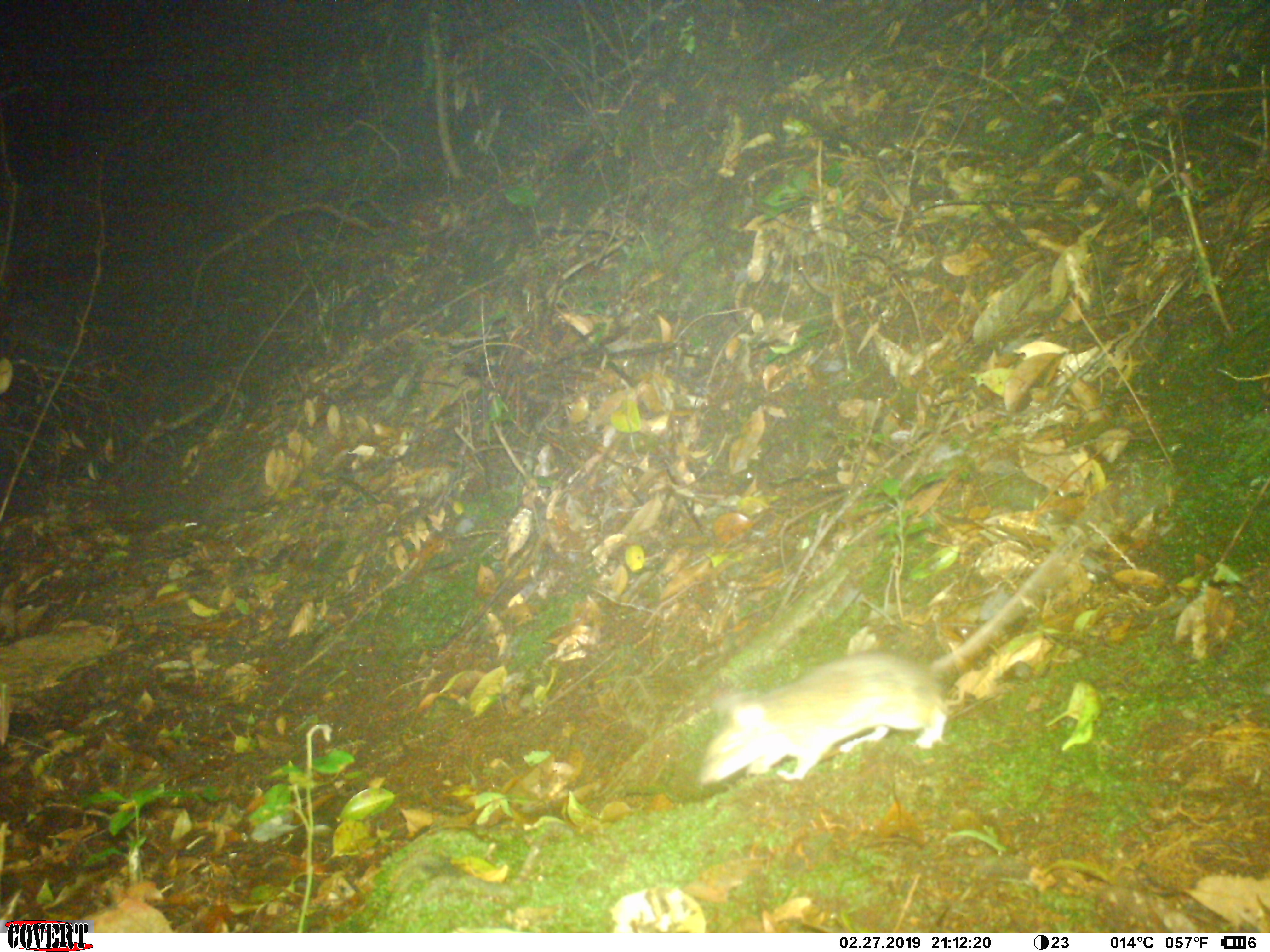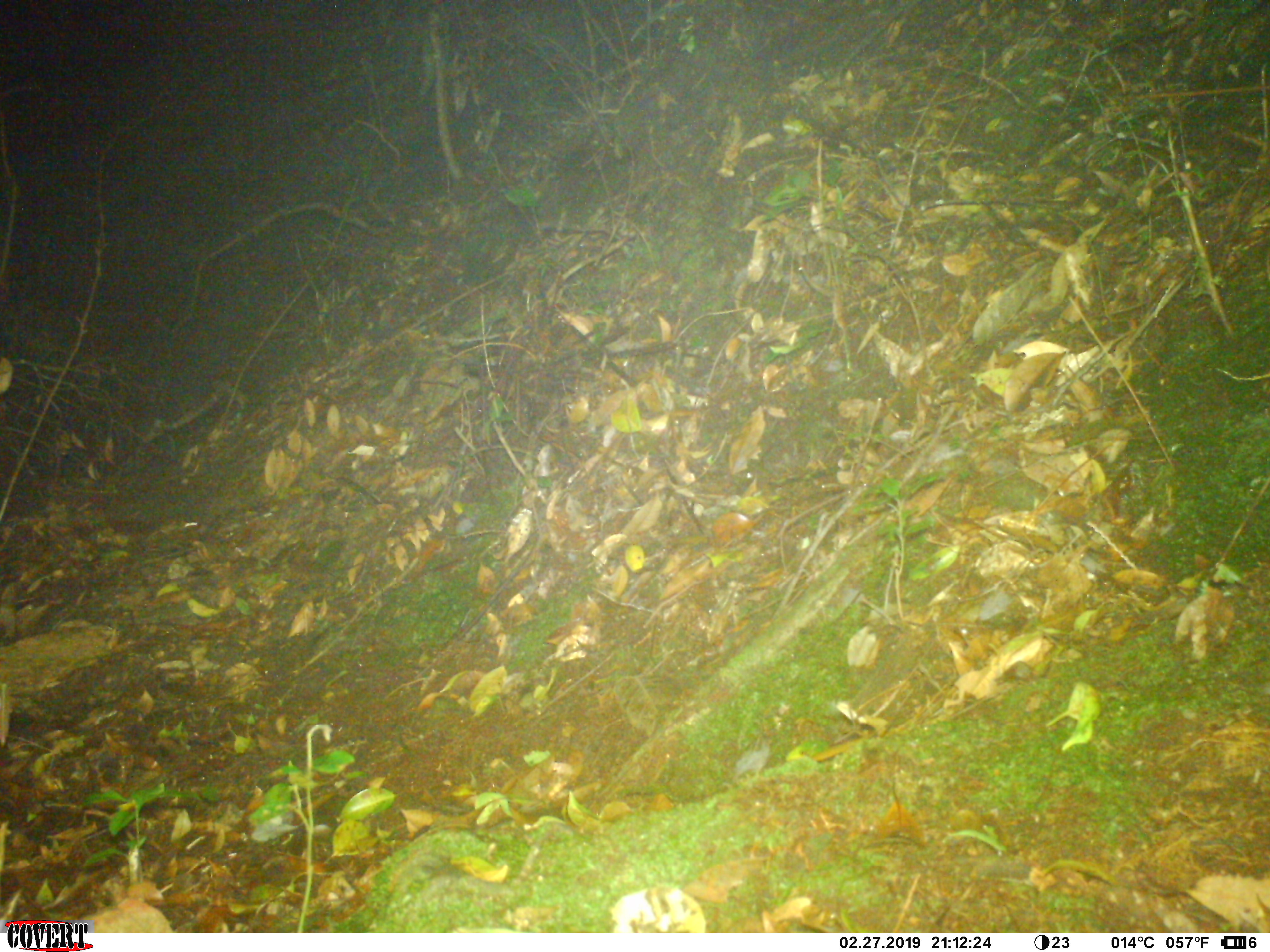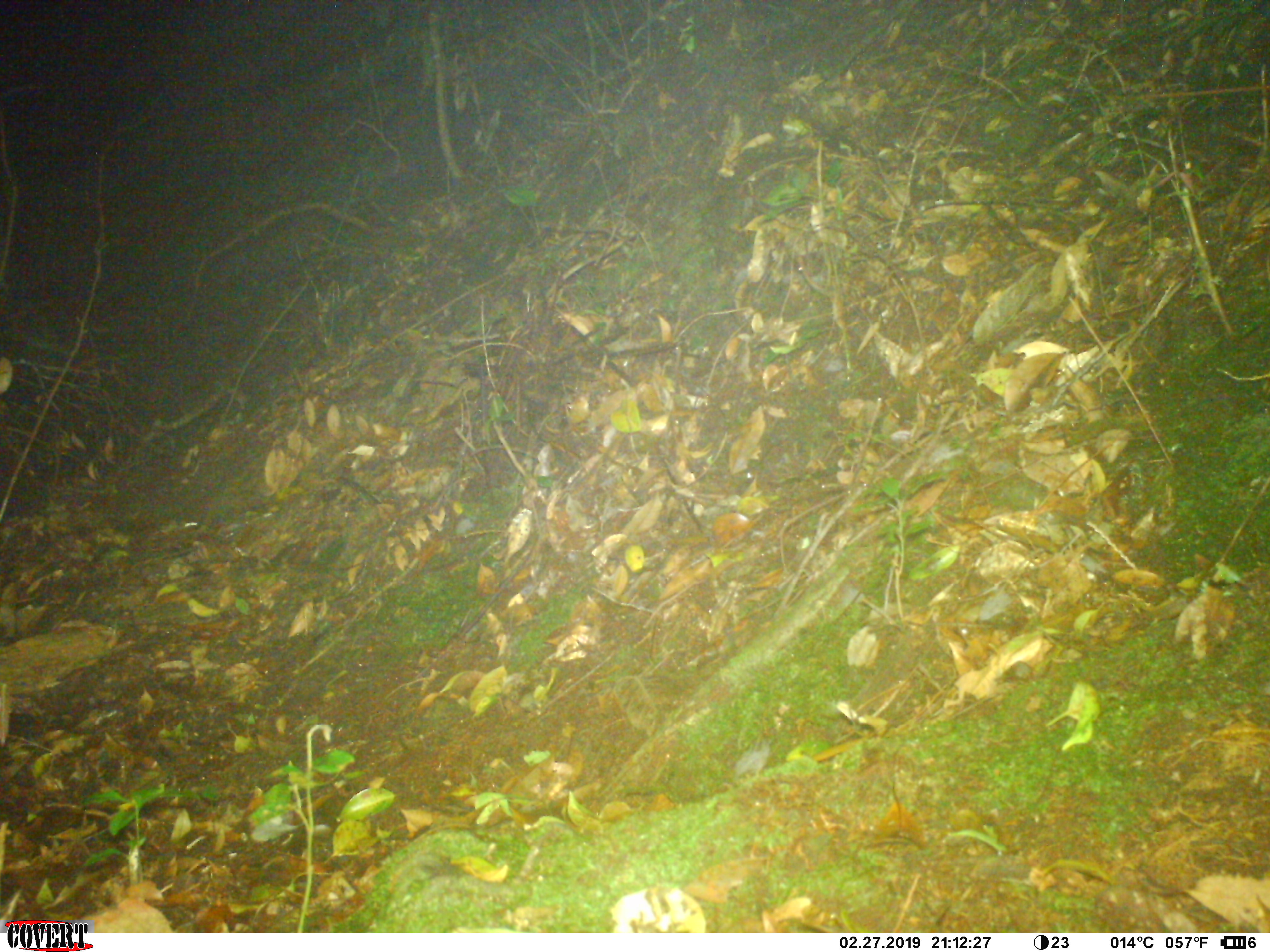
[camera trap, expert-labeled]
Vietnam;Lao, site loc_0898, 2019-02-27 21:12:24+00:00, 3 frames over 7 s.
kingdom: Animalia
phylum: Chordata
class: Mammalia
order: Rodentia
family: Muridae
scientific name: Muridae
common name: old-world mice and rats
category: unidentified murid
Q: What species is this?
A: Unidentified murid (old-world mice and rats) (Muridae).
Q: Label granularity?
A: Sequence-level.